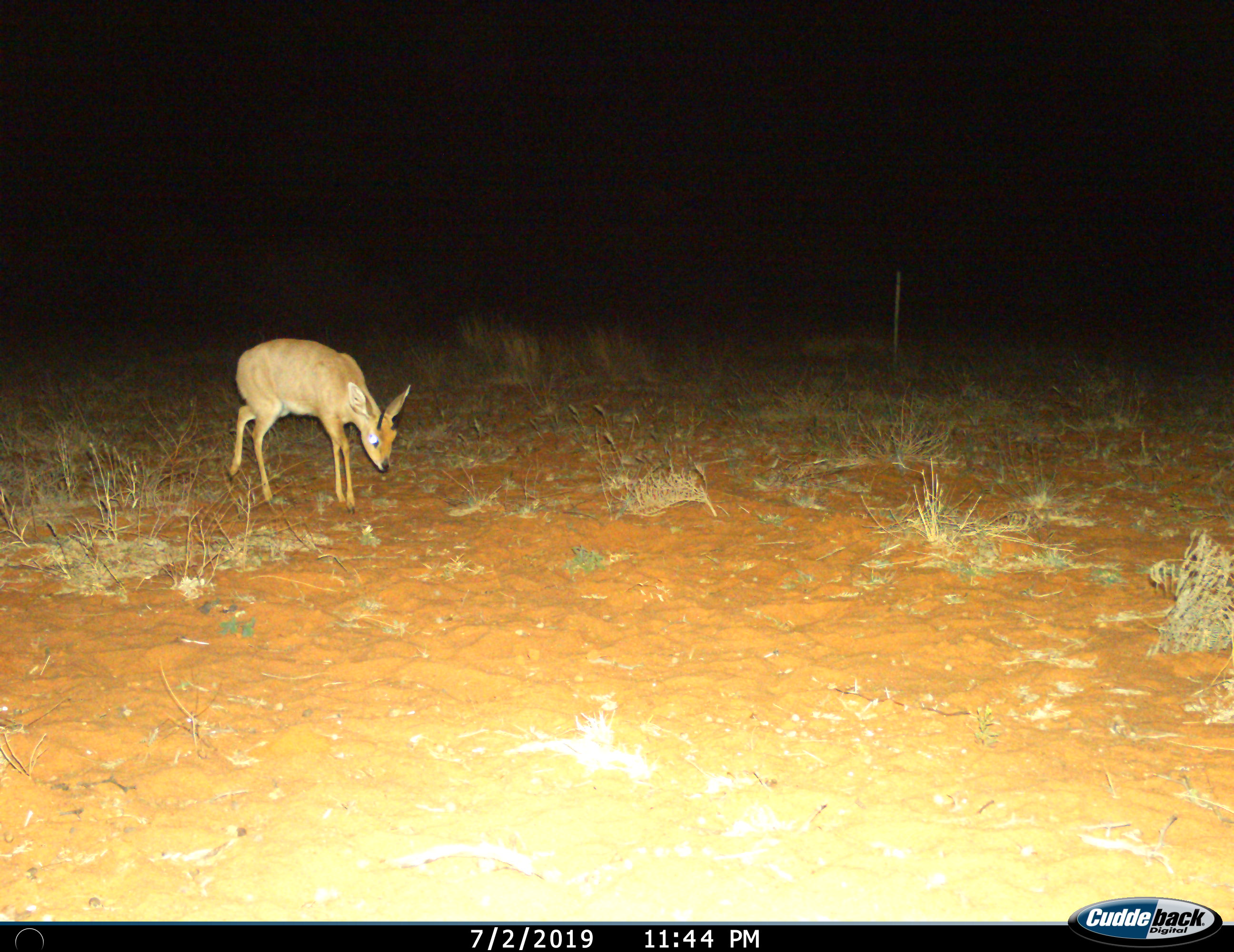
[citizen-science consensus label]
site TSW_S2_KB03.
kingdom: Animalia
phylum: Chordata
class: Mammalia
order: Artiodactyla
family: Bovidae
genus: Raphicerus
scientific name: Raphicerus campestris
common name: steenbok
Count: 1.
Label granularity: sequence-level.